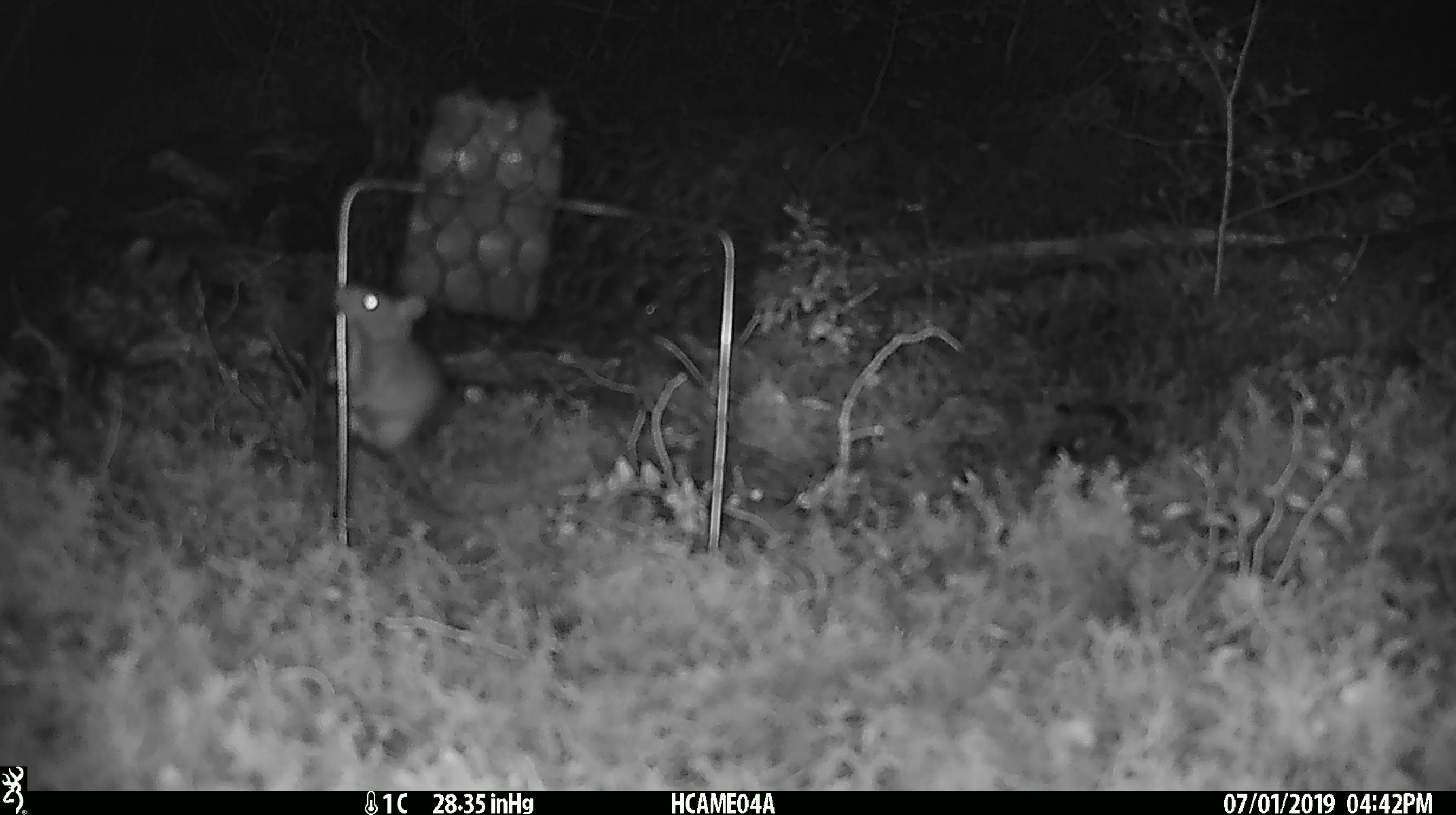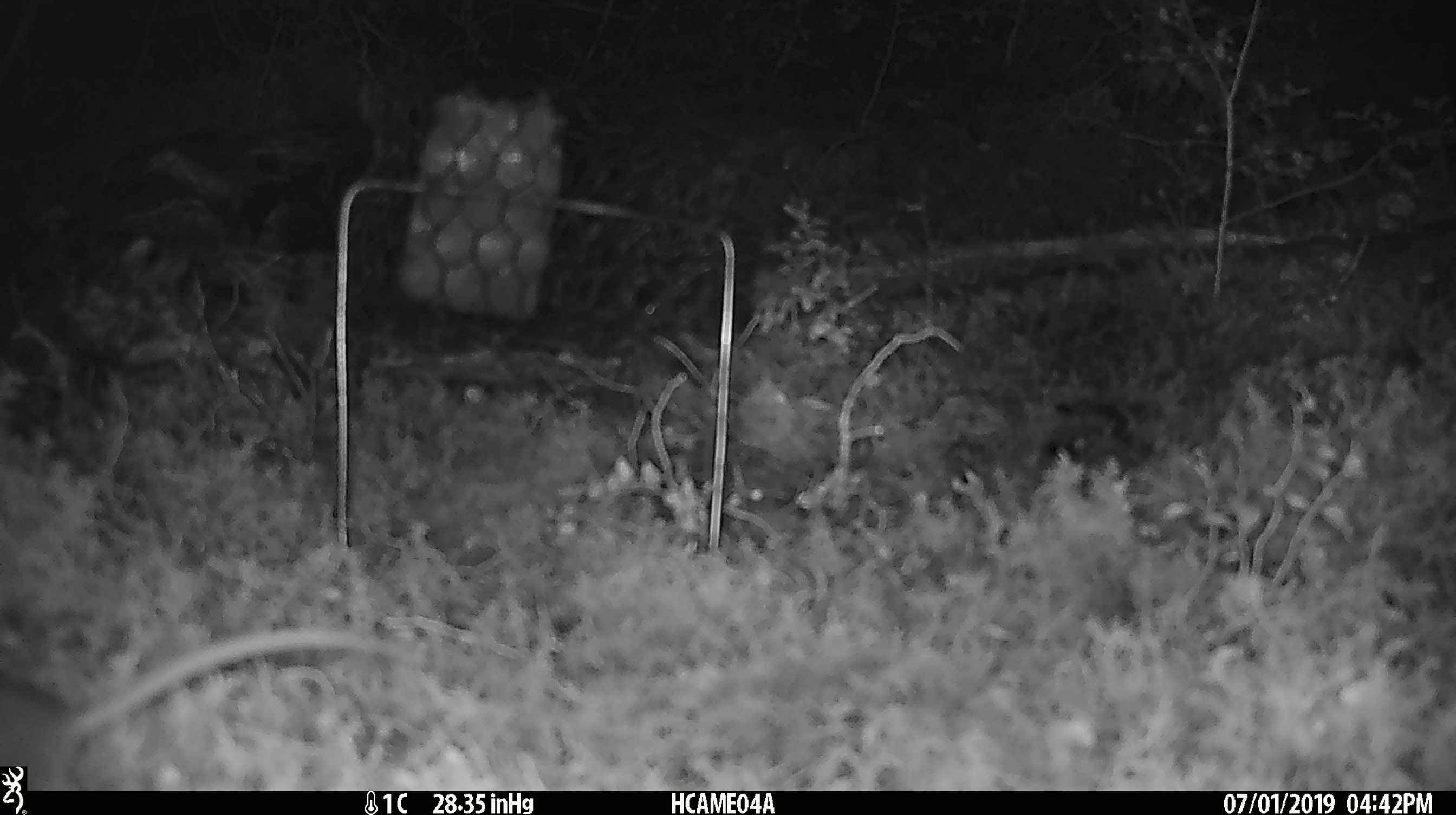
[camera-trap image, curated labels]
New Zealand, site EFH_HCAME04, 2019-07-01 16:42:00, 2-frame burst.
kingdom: Animalia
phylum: Chordata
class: Mammalia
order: Rodentia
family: Muridae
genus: Mus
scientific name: Mus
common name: mouse